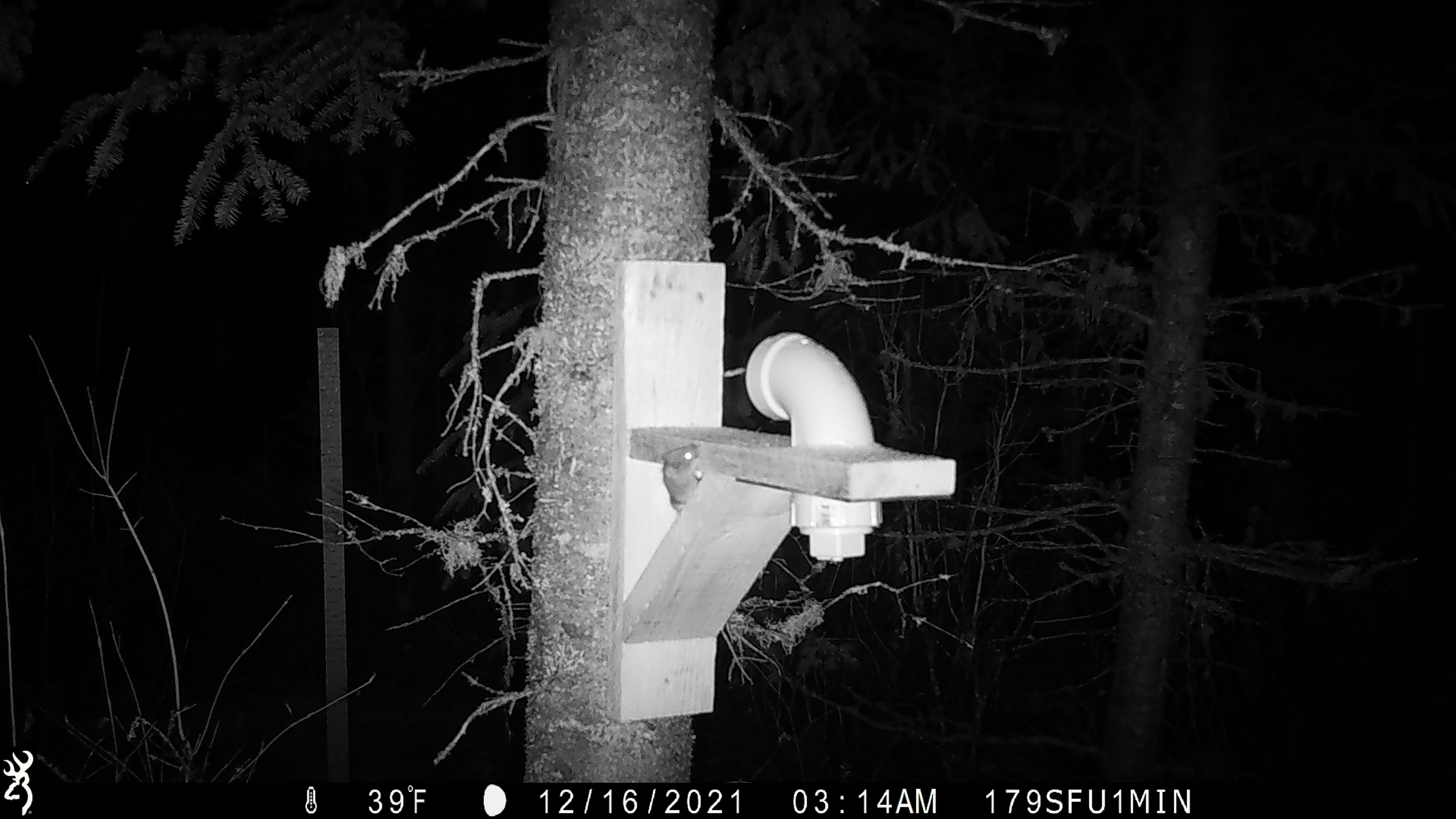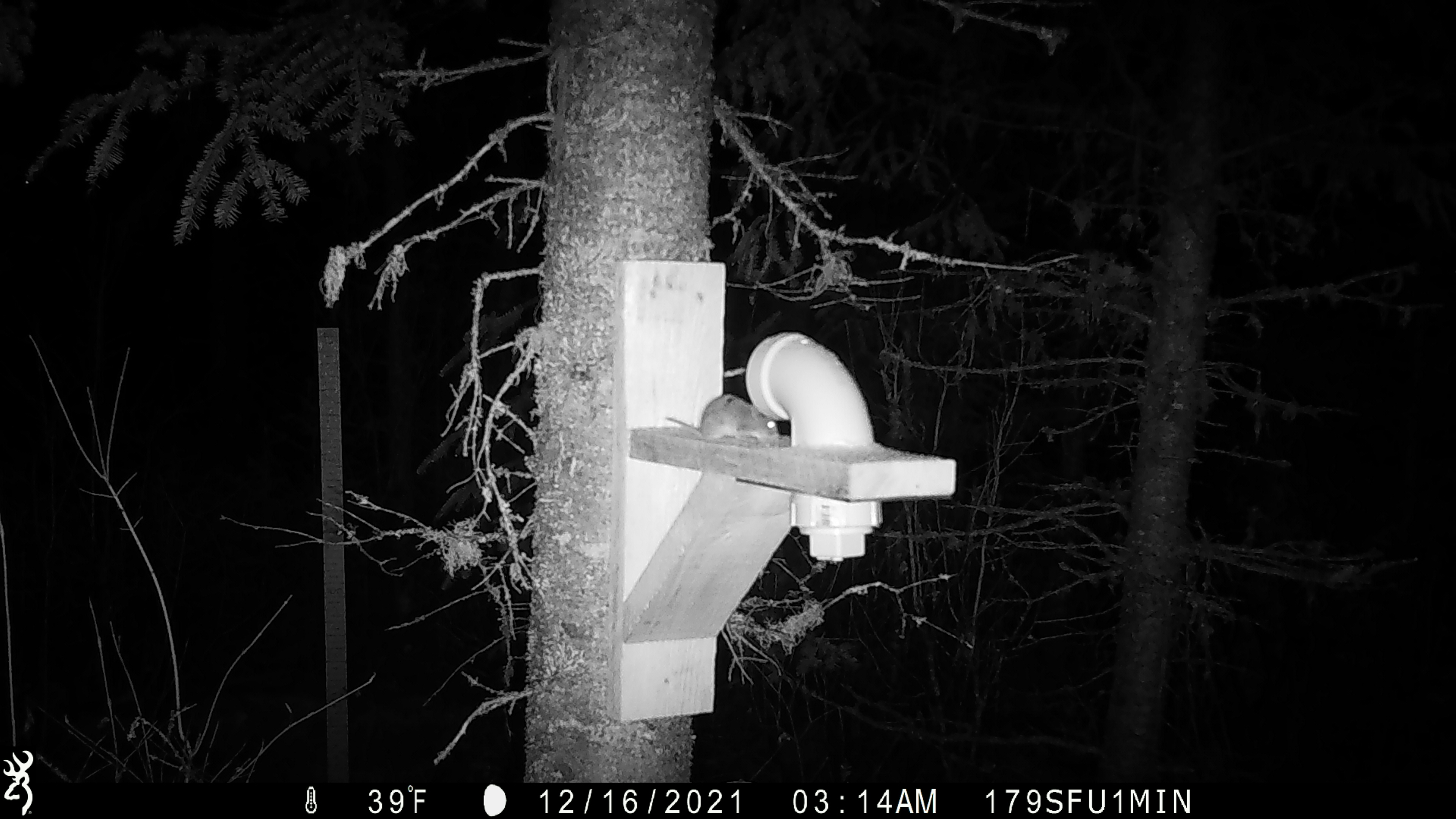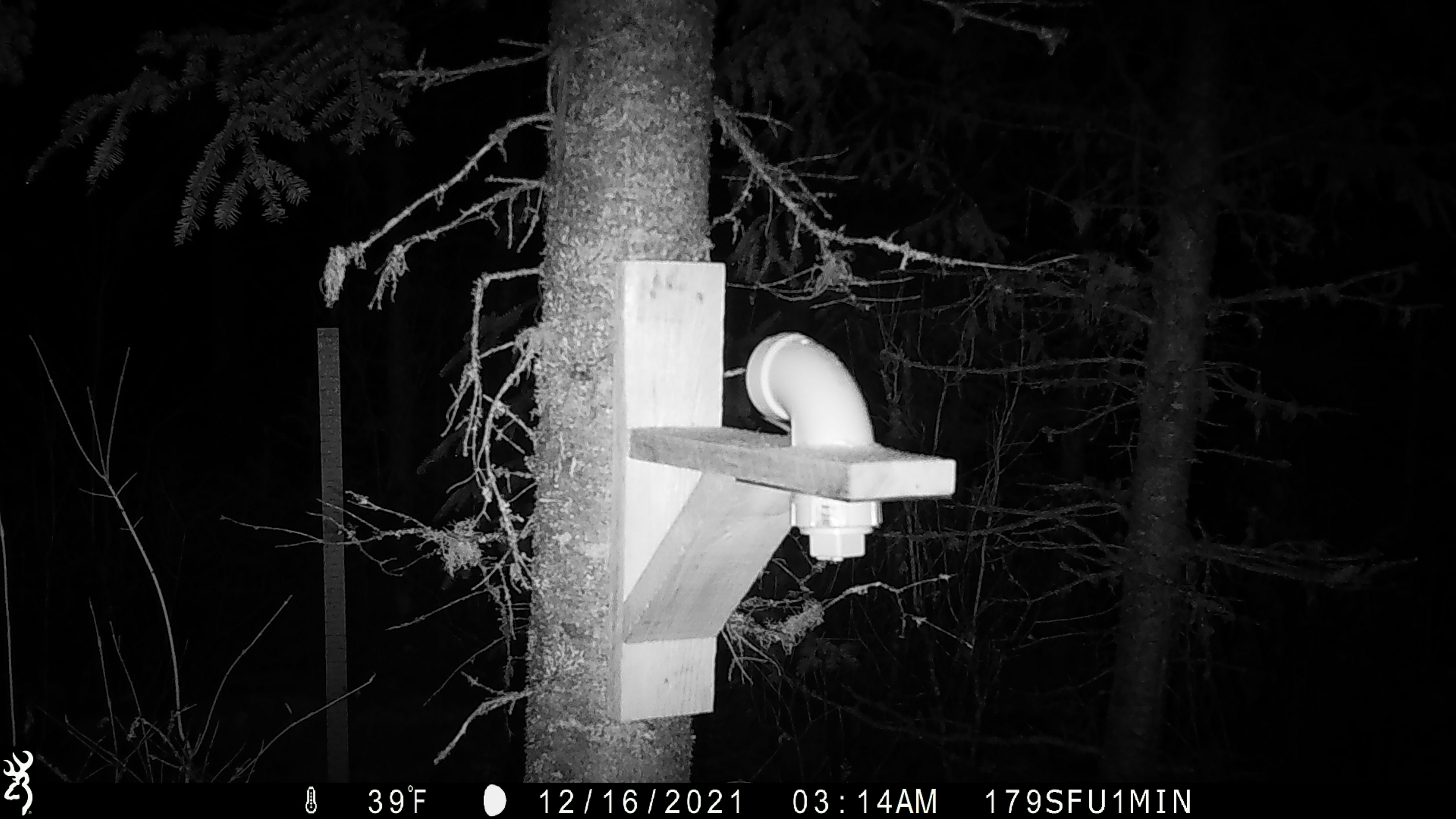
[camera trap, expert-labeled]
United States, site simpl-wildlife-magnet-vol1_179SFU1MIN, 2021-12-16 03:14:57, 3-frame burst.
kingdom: Animalia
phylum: Chordata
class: Mammalia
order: Rodentia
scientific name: Rodentia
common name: mouse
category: mouse sp.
Mouse sp. (mouse) (Rodentia).